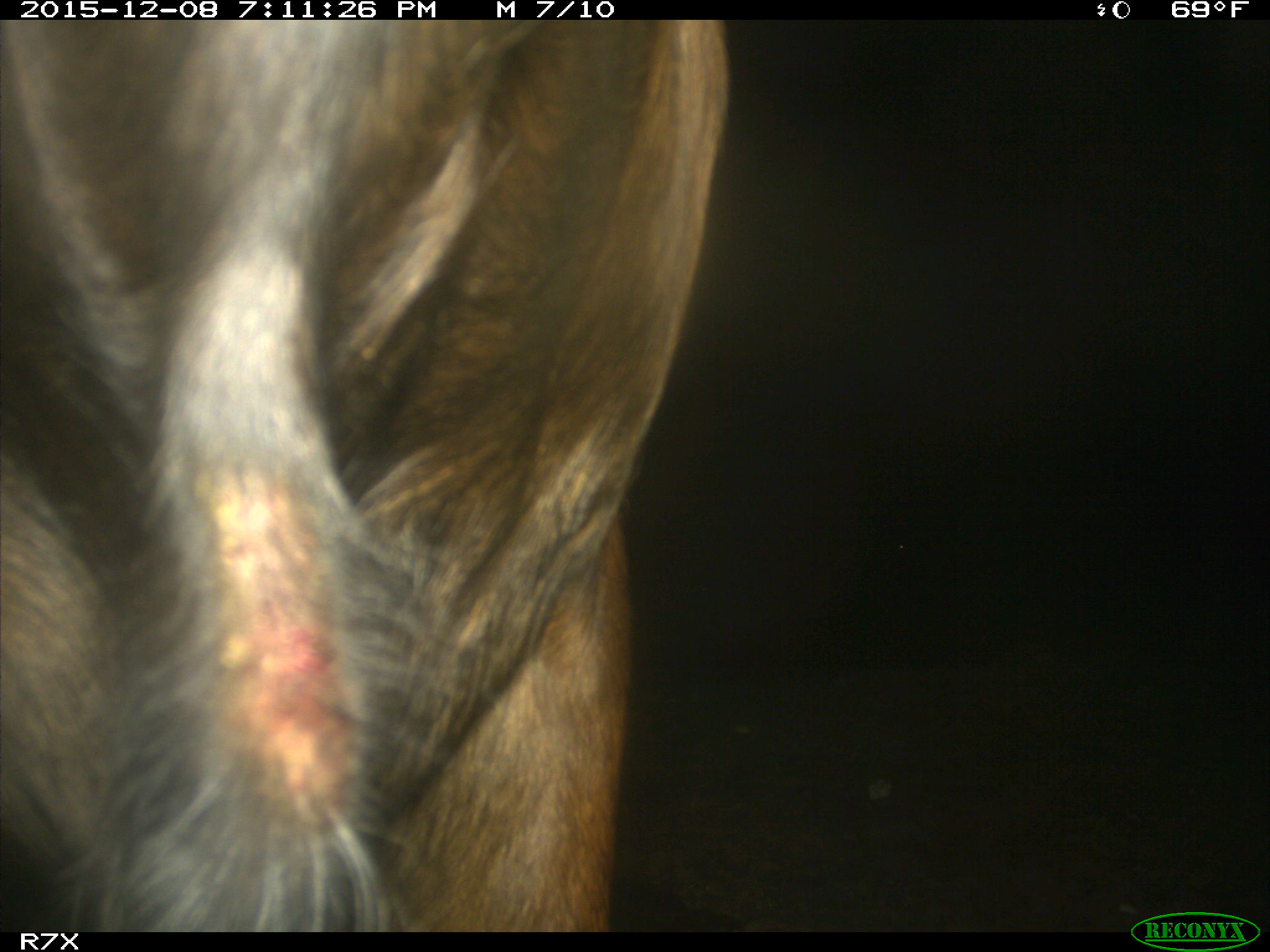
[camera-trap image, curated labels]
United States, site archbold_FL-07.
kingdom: Animalia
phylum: Chordata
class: Mammalia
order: Artiodactyla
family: Bovidae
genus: Bos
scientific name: Bos taurus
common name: domestic cow